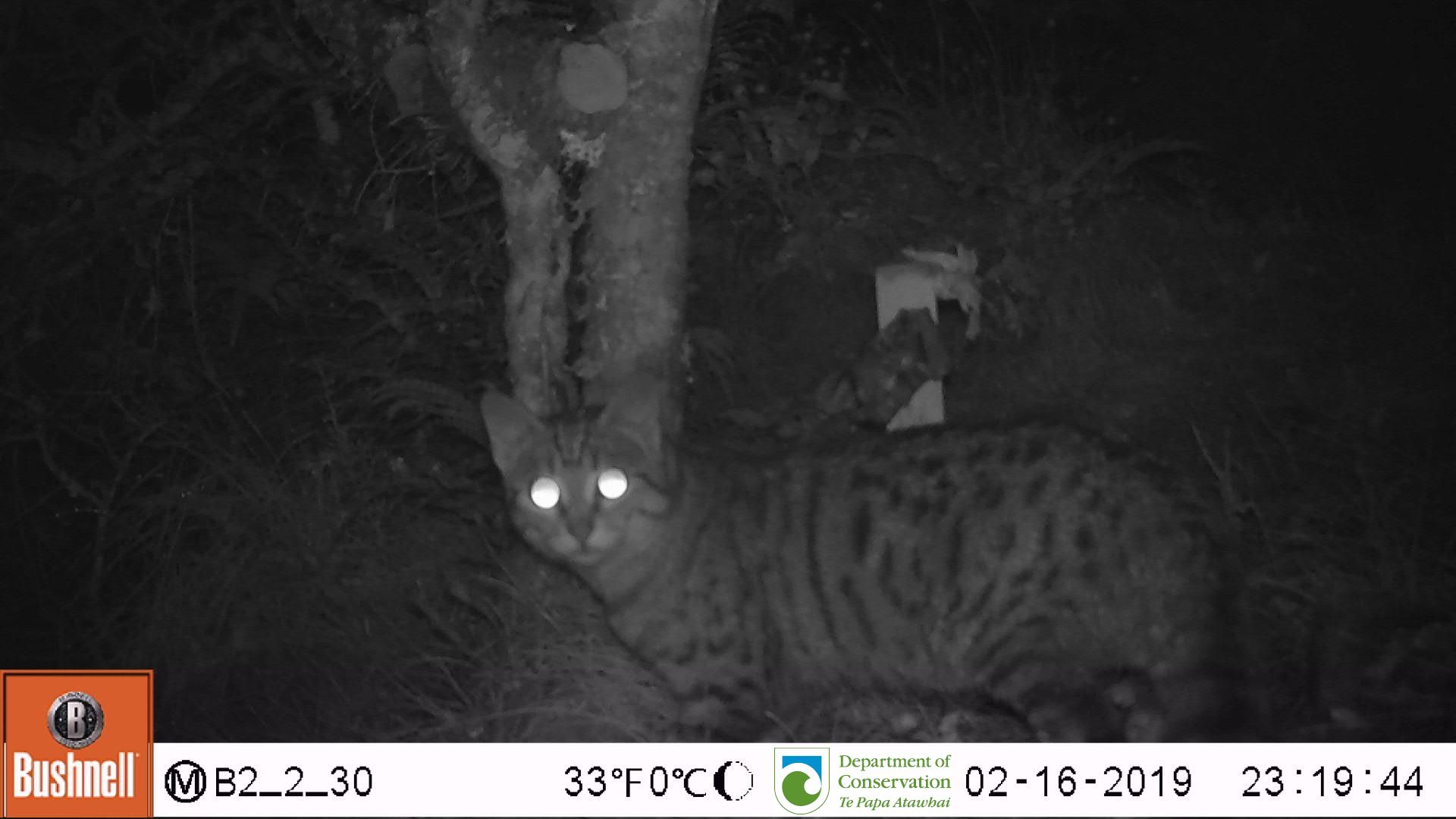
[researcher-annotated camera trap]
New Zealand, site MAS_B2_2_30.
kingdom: Animalia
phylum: Chordata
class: Mammalia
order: Carnivora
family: Felidae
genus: Felis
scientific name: Felis catus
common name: domestic cat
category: cat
Cat (domestic cat) (Felis catus).